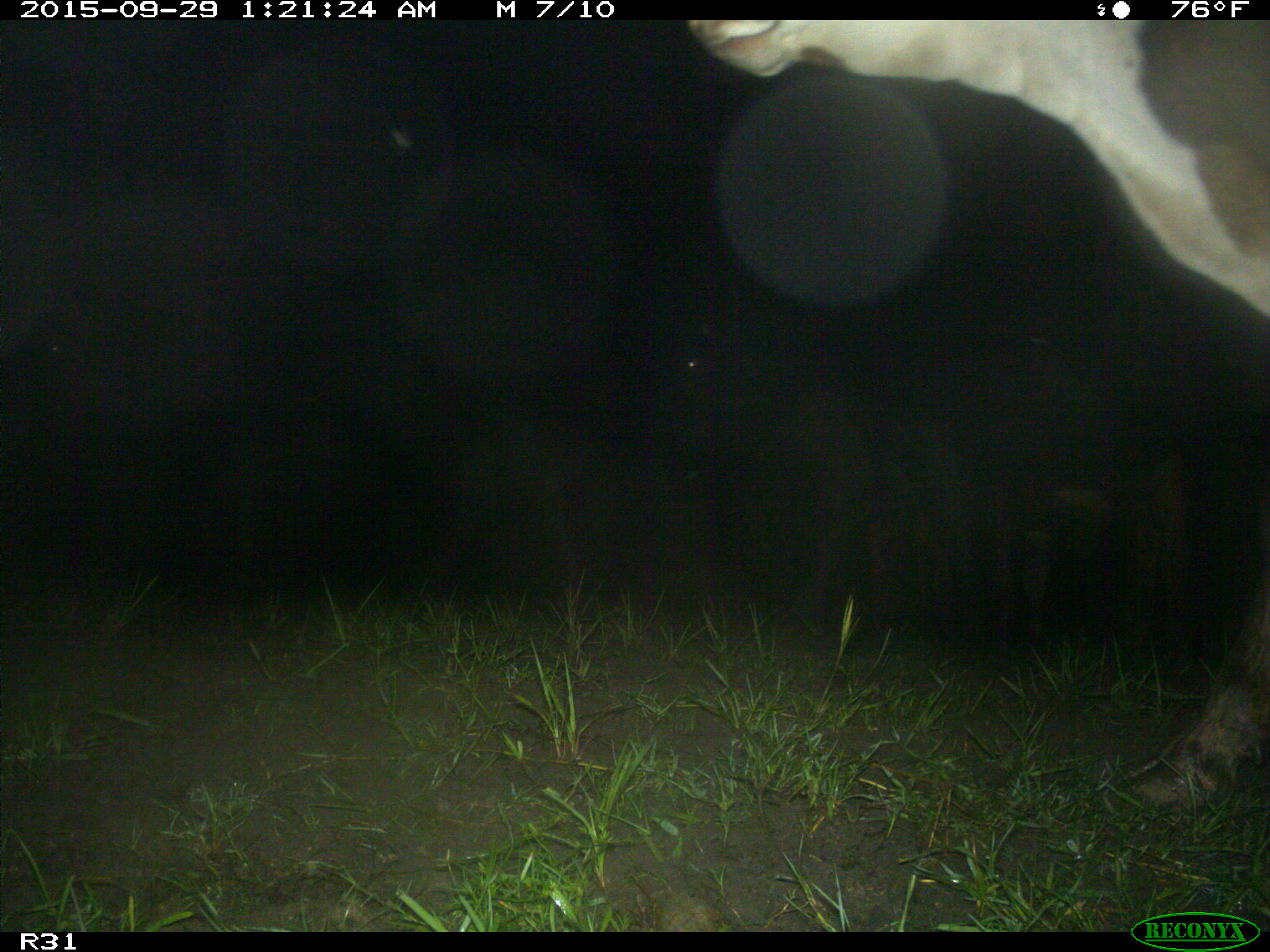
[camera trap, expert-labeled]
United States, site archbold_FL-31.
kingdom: Animalia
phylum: Chordata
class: Mammalia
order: Artiodactyla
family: Bovidae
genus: Bos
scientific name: Bos taurus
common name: domestic cow